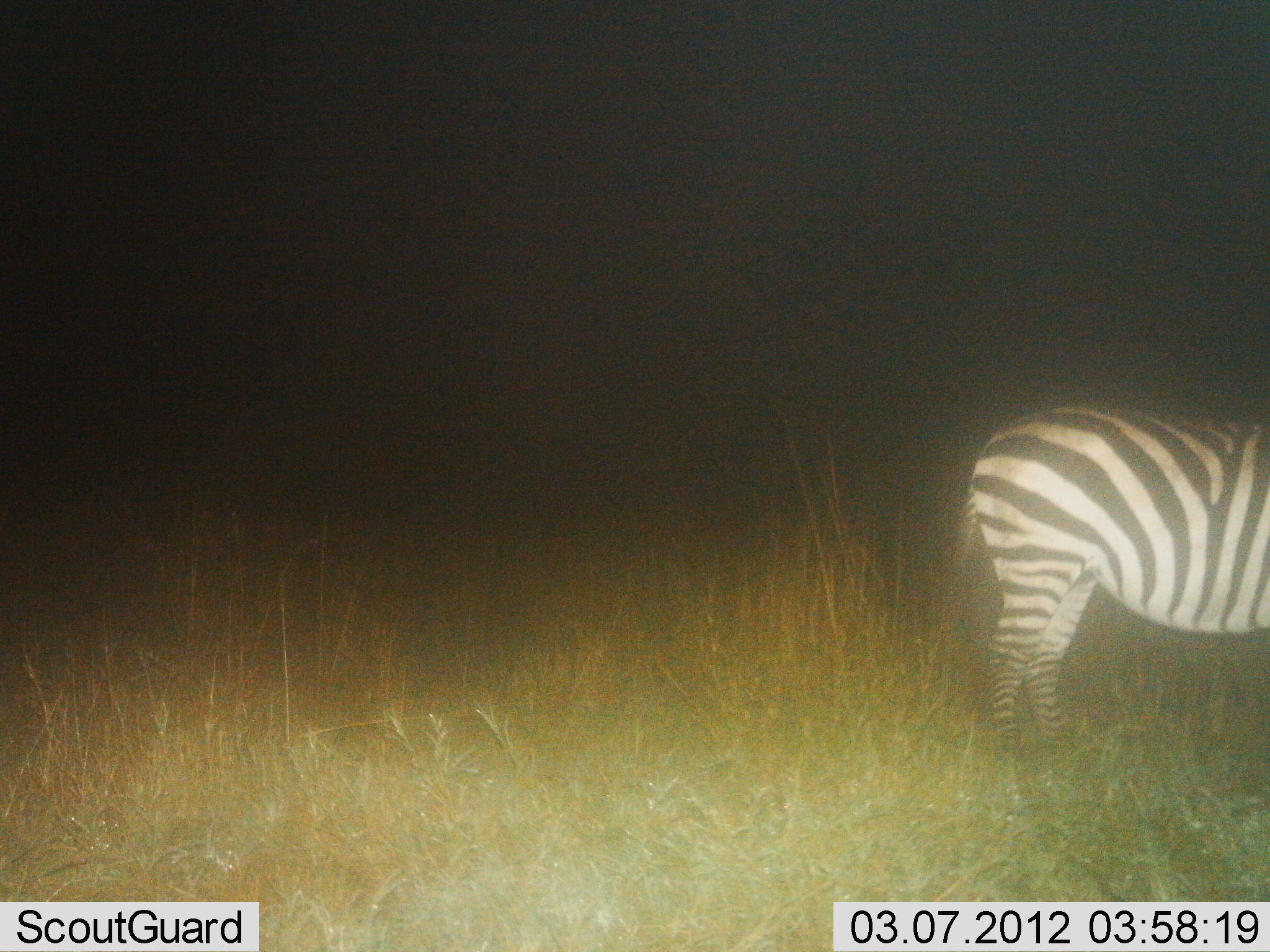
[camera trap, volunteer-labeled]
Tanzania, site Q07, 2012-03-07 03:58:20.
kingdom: Animalia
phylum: Chordata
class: Mammalia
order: Perissodactyla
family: Equidae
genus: Equus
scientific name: Equus quagga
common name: plains zebra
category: zebra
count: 1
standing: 100%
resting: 0%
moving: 0%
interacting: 0%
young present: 0%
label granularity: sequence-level